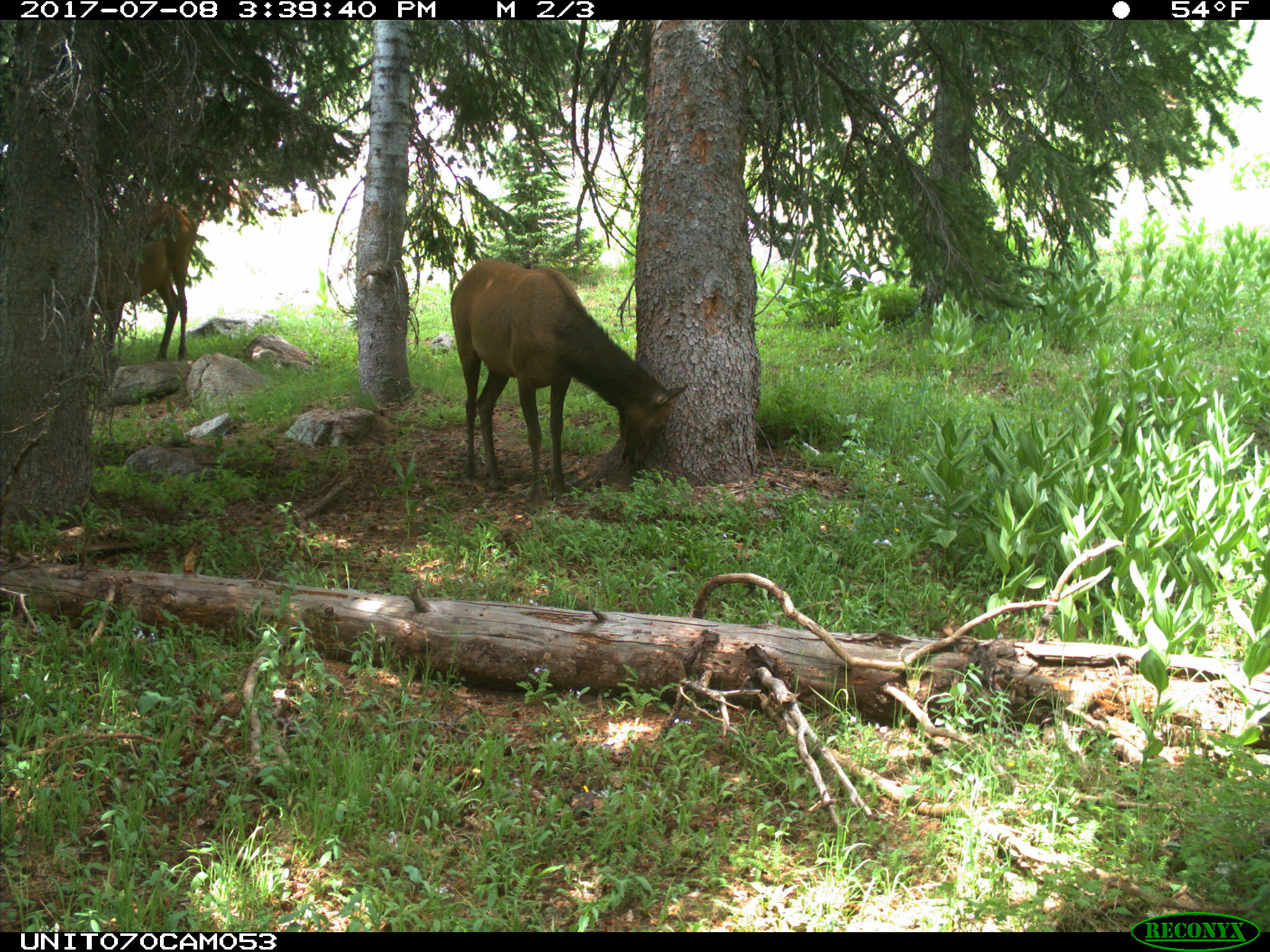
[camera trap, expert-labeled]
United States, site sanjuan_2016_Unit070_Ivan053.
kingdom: Animalia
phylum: Chordata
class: Mammalia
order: Artiodactyla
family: Cervidae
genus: Cervus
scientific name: Cervus elaphus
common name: red deer